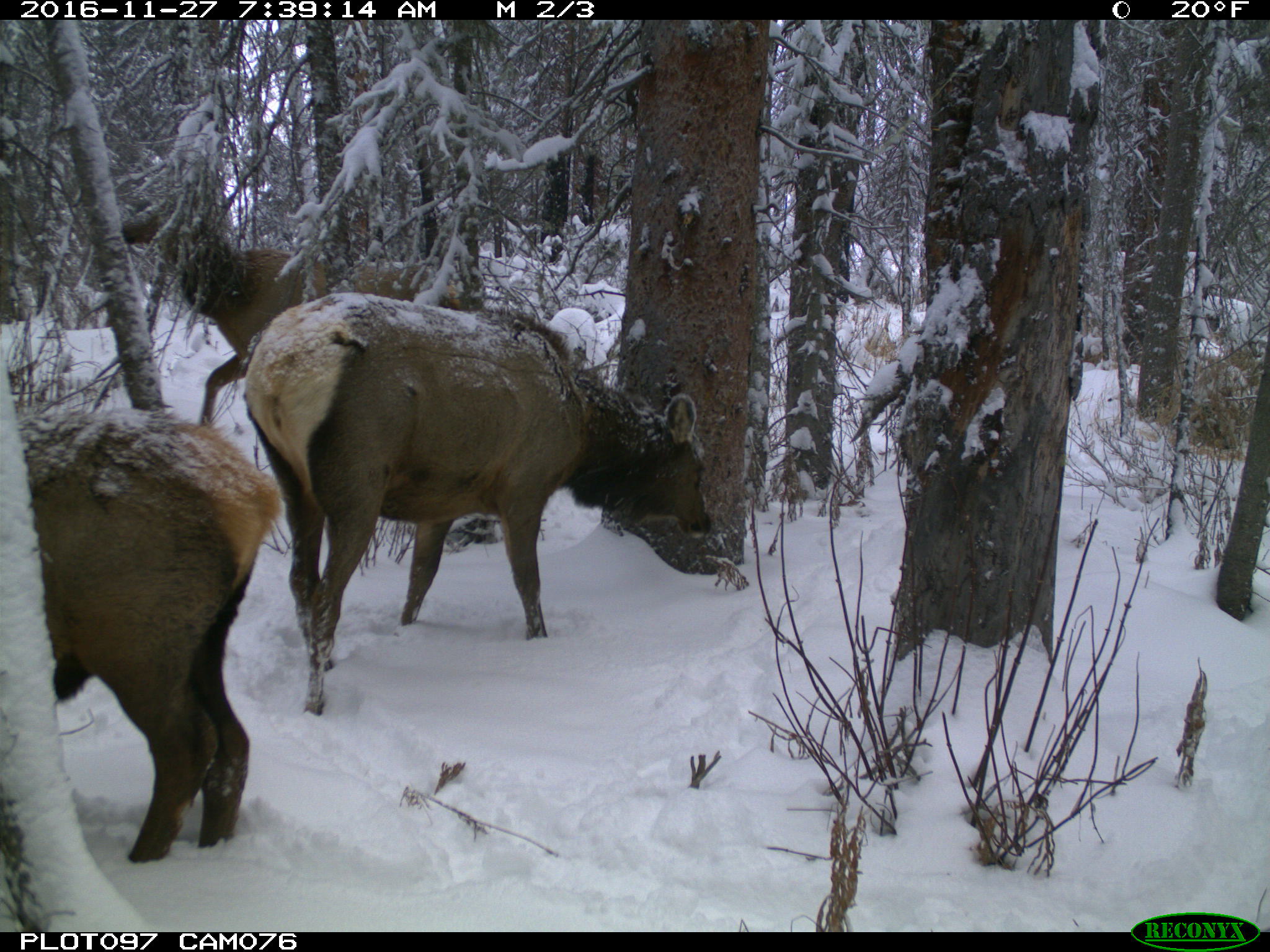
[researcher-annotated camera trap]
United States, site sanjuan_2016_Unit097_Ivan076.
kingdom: Animalia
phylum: Chordata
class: Mammalia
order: Artiodactyla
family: Cervidae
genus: Cervus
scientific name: Cervus elaphus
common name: red deer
Cervus elaphus (red deer).